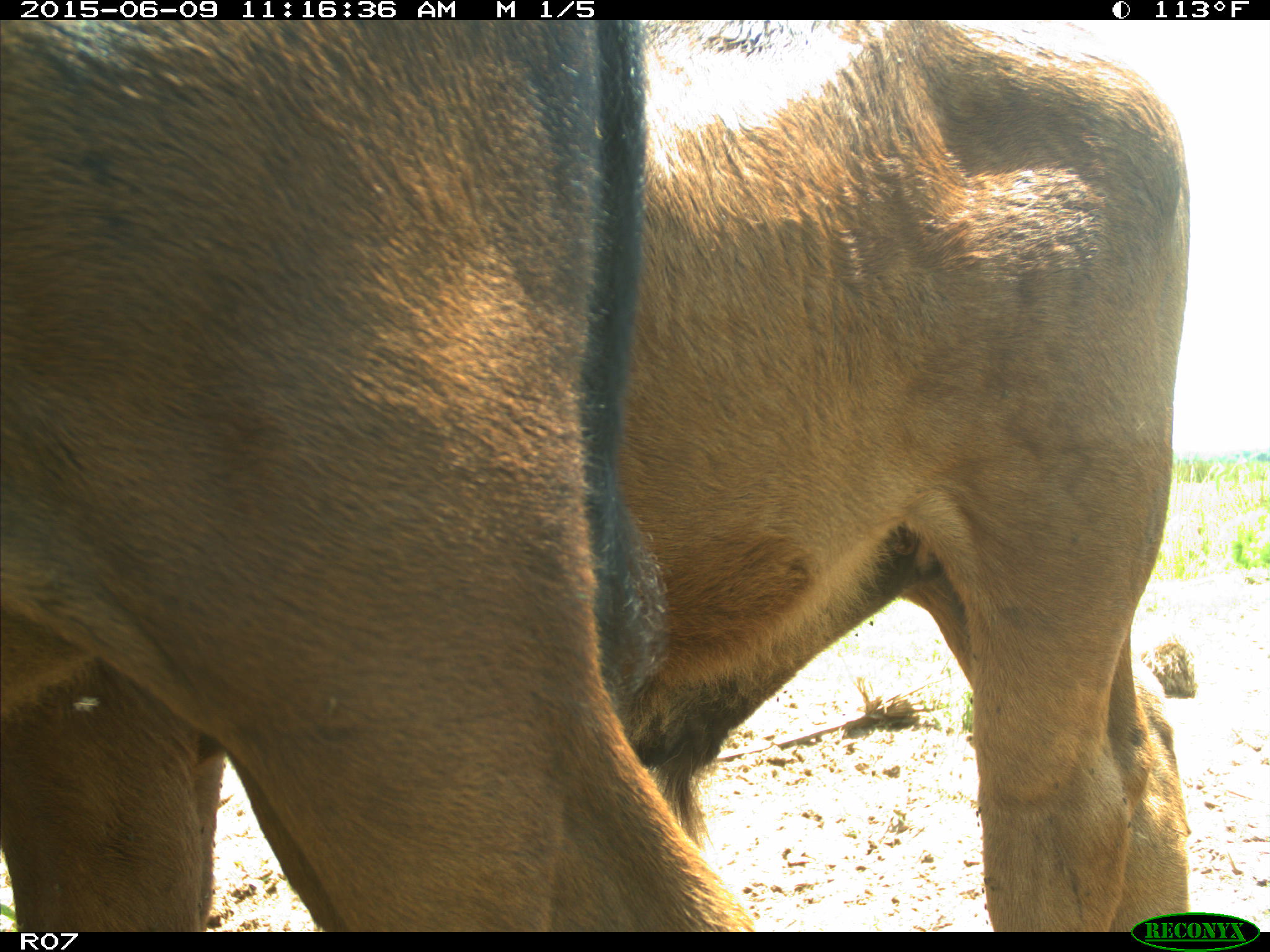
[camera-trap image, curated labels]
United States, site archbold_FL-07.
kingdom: Animalia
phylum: Chordata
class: Mammalia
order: Artiodactyla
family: Bovidae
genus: Bos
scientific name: Bos taurus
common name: domestic cow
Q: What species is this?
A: Bos taurus (domestic cow).